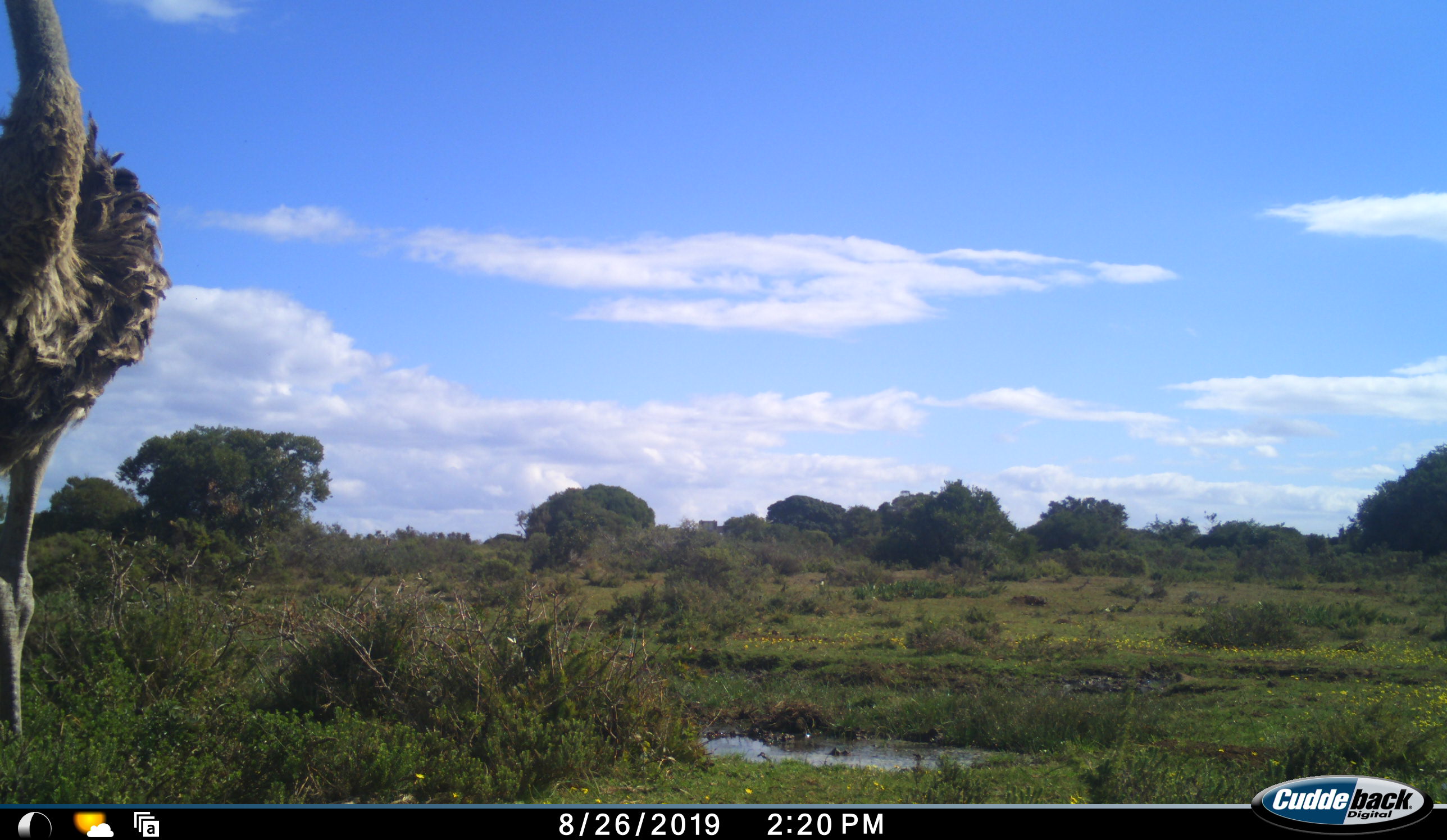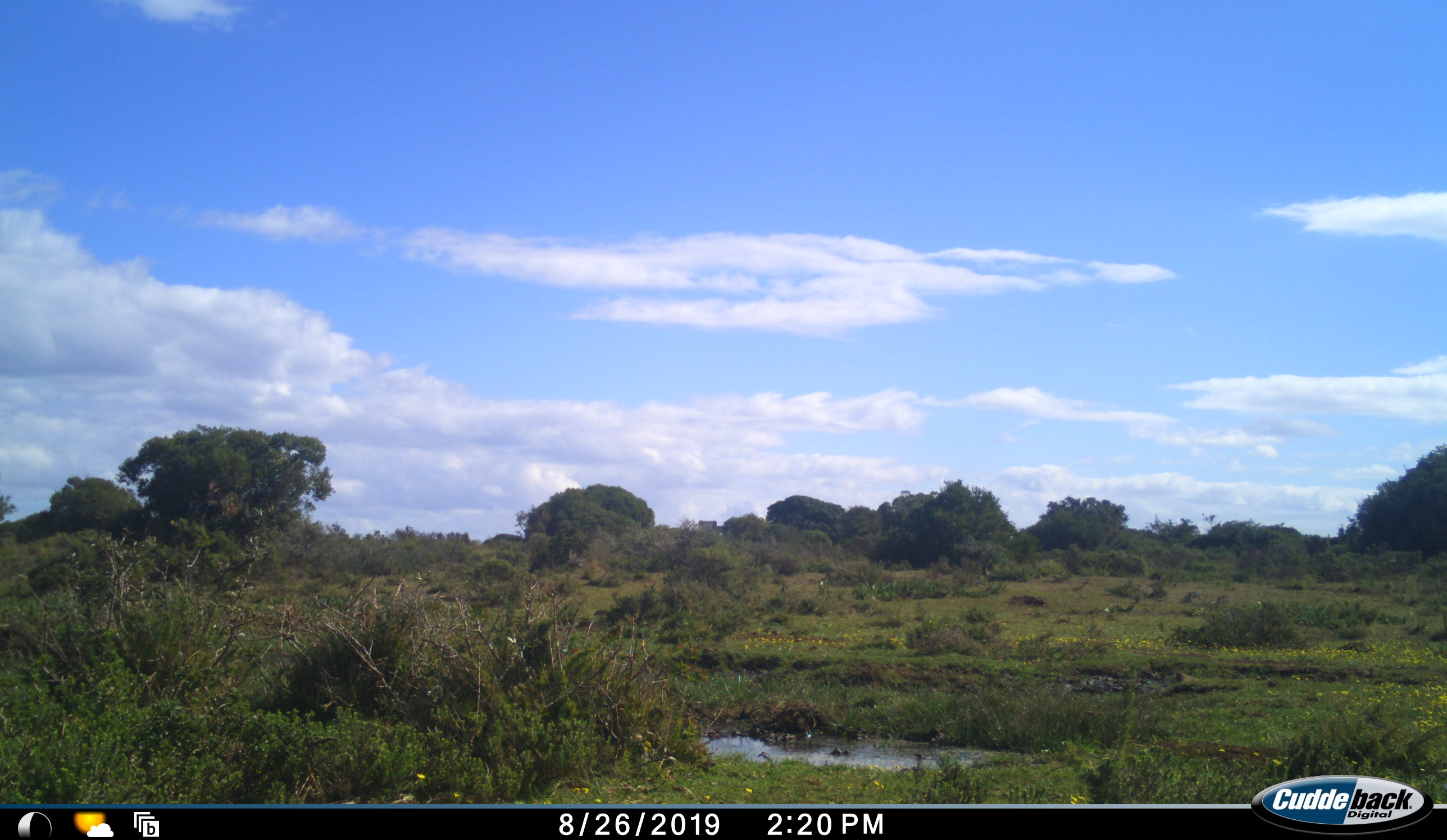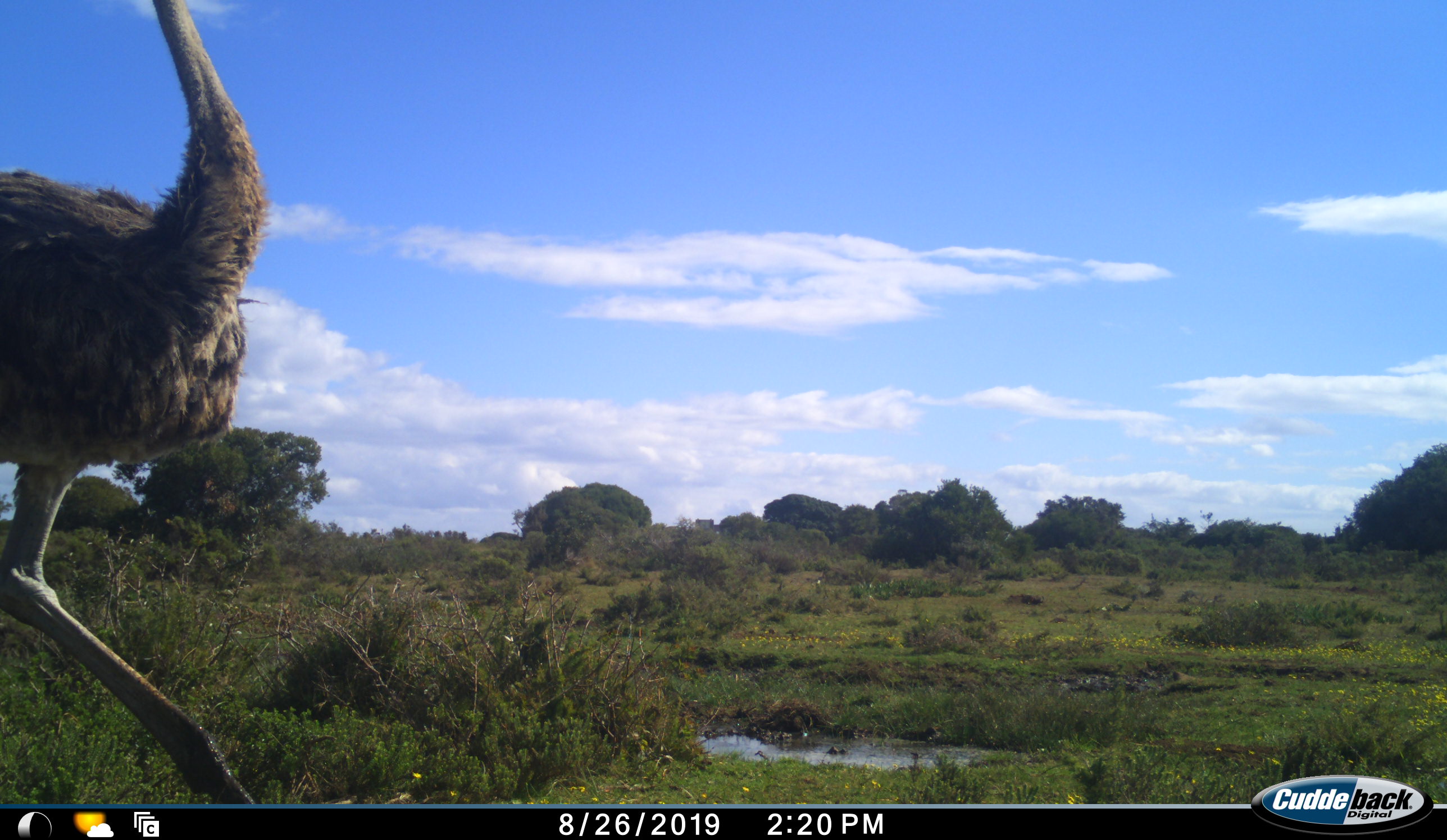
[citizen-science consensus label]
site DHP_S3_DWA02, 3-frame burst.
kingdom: Animalia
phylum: Chordata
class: Aves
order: Struthioniformes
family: Struthionidae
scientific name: Struthionidae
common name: ostrich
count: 1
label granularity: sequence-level